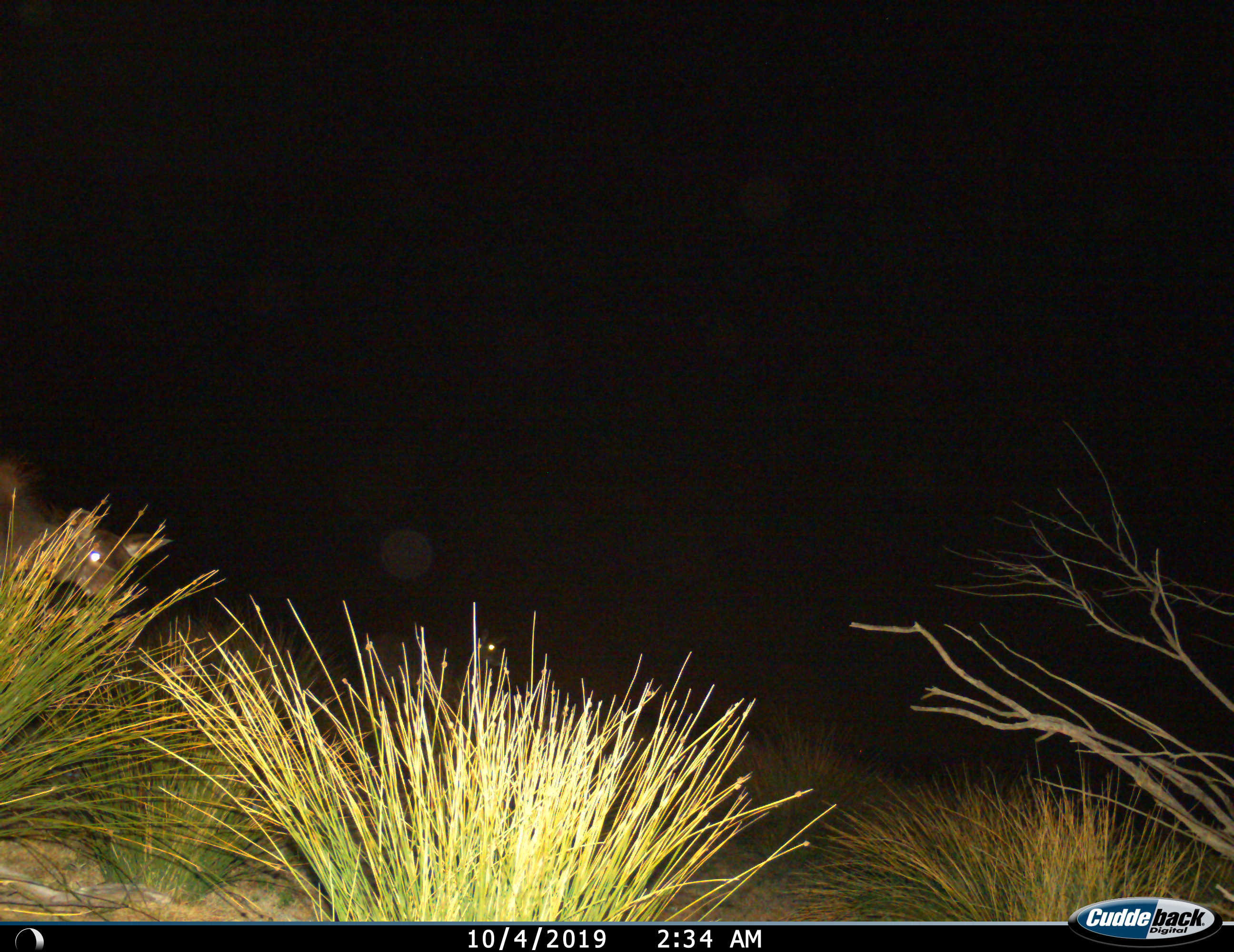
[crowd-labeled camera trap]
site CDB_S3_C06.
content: unidentified animal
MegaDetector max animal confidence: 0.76